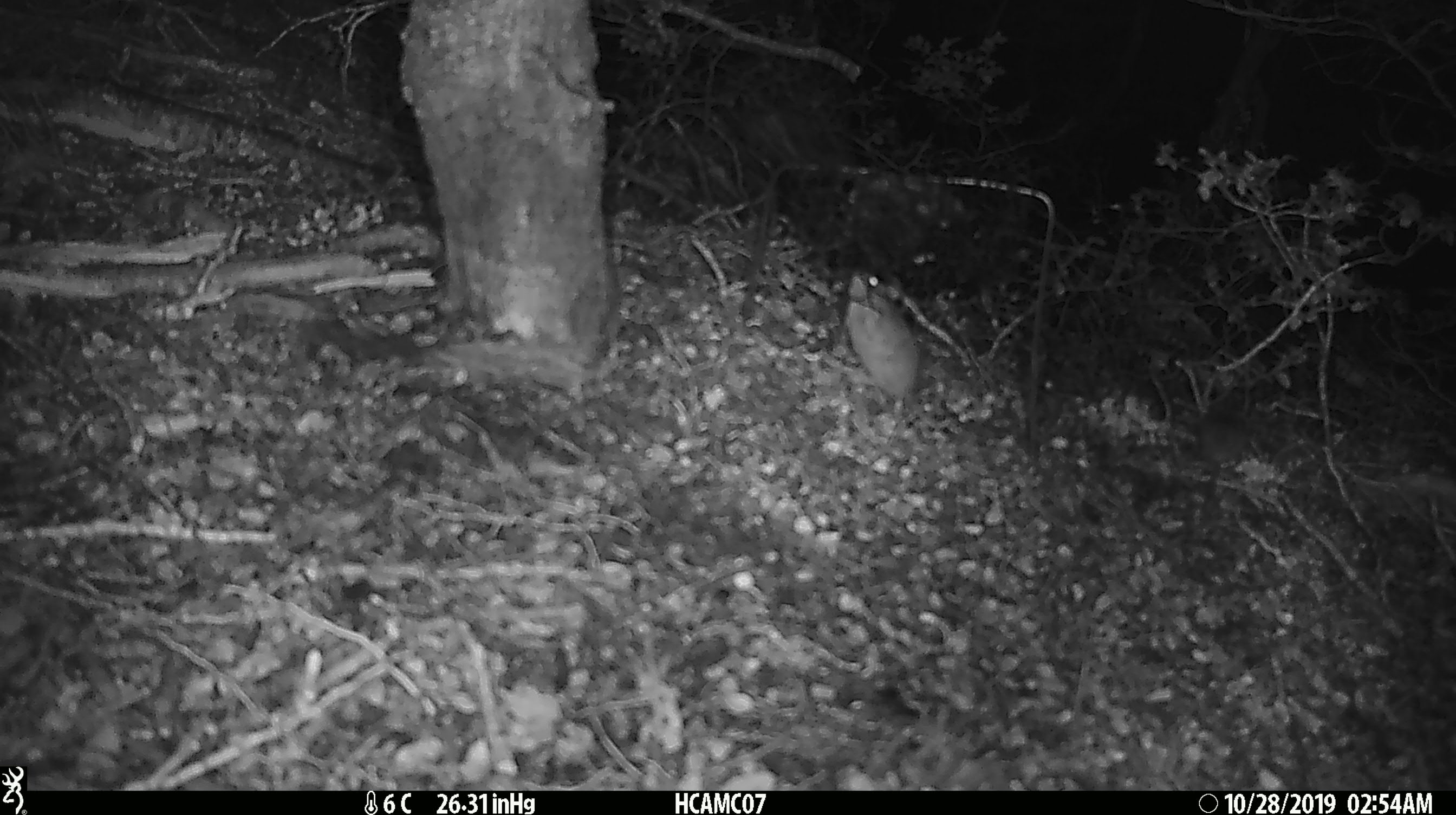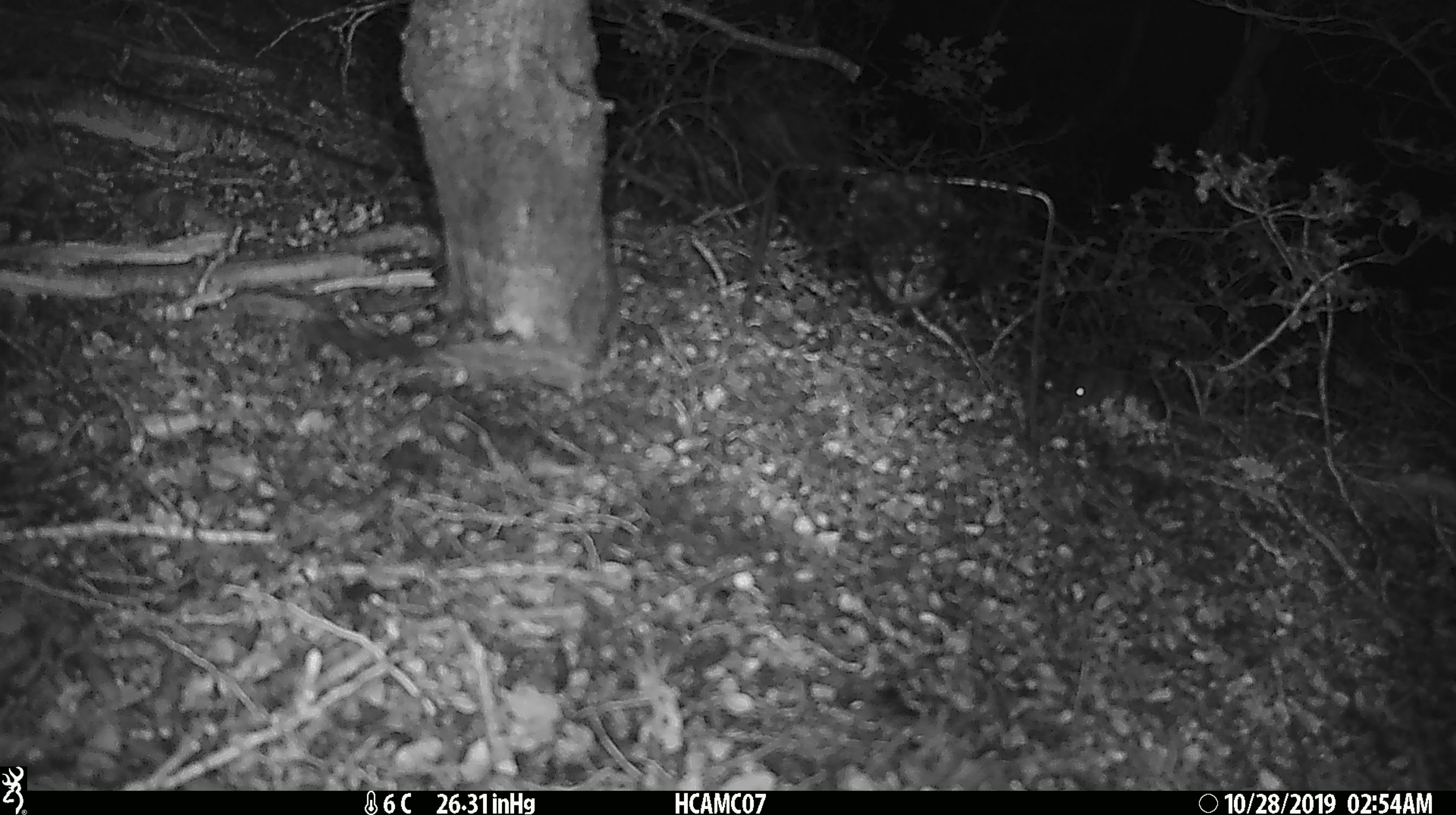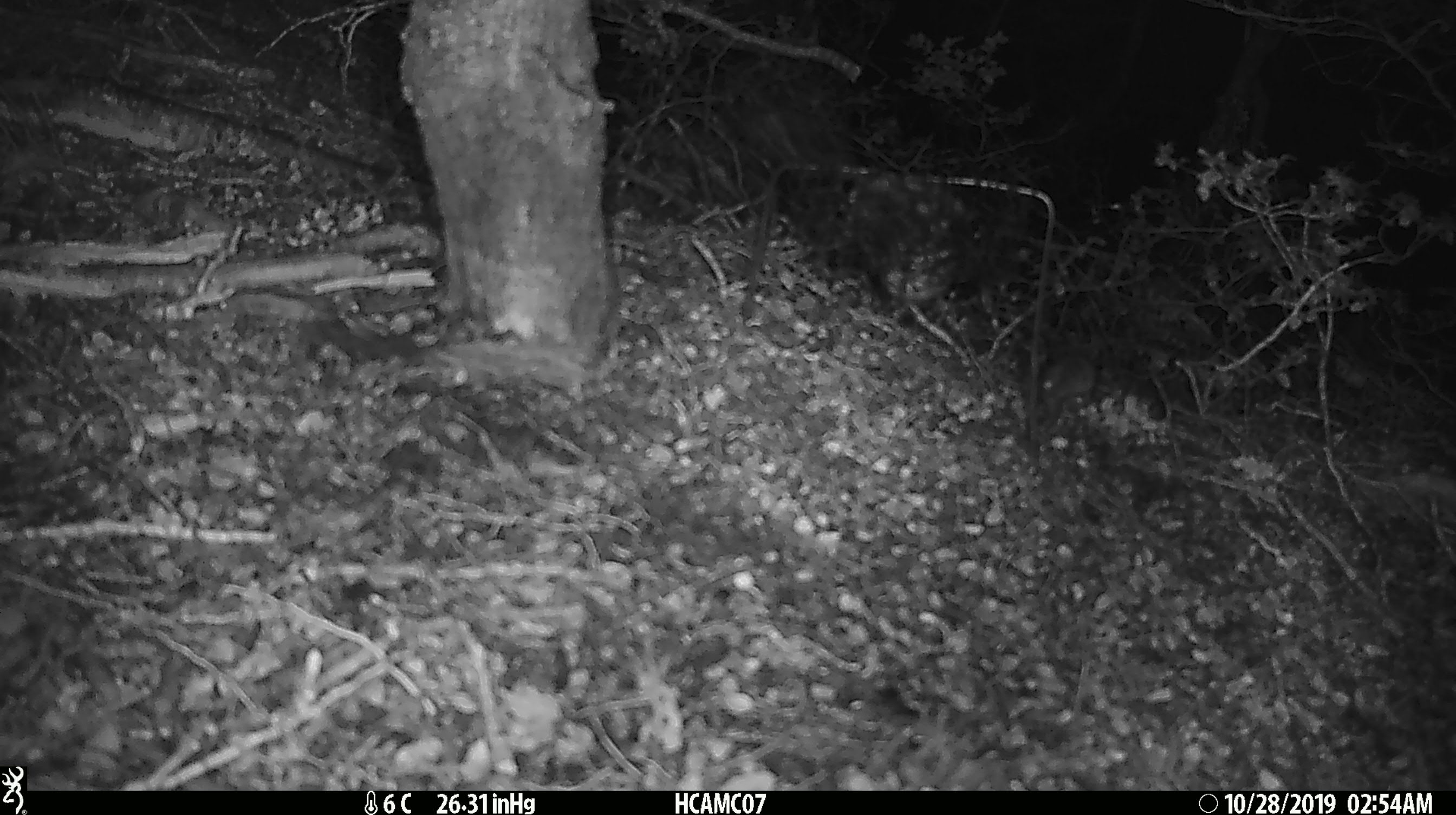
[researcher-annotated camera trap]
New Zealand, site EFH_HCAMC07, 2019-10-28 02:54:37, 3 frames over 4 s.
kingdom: Animalia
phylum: Chordata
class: Mammalia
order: Rodentia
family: Muridae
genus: Mus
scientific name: Mus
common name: mouse